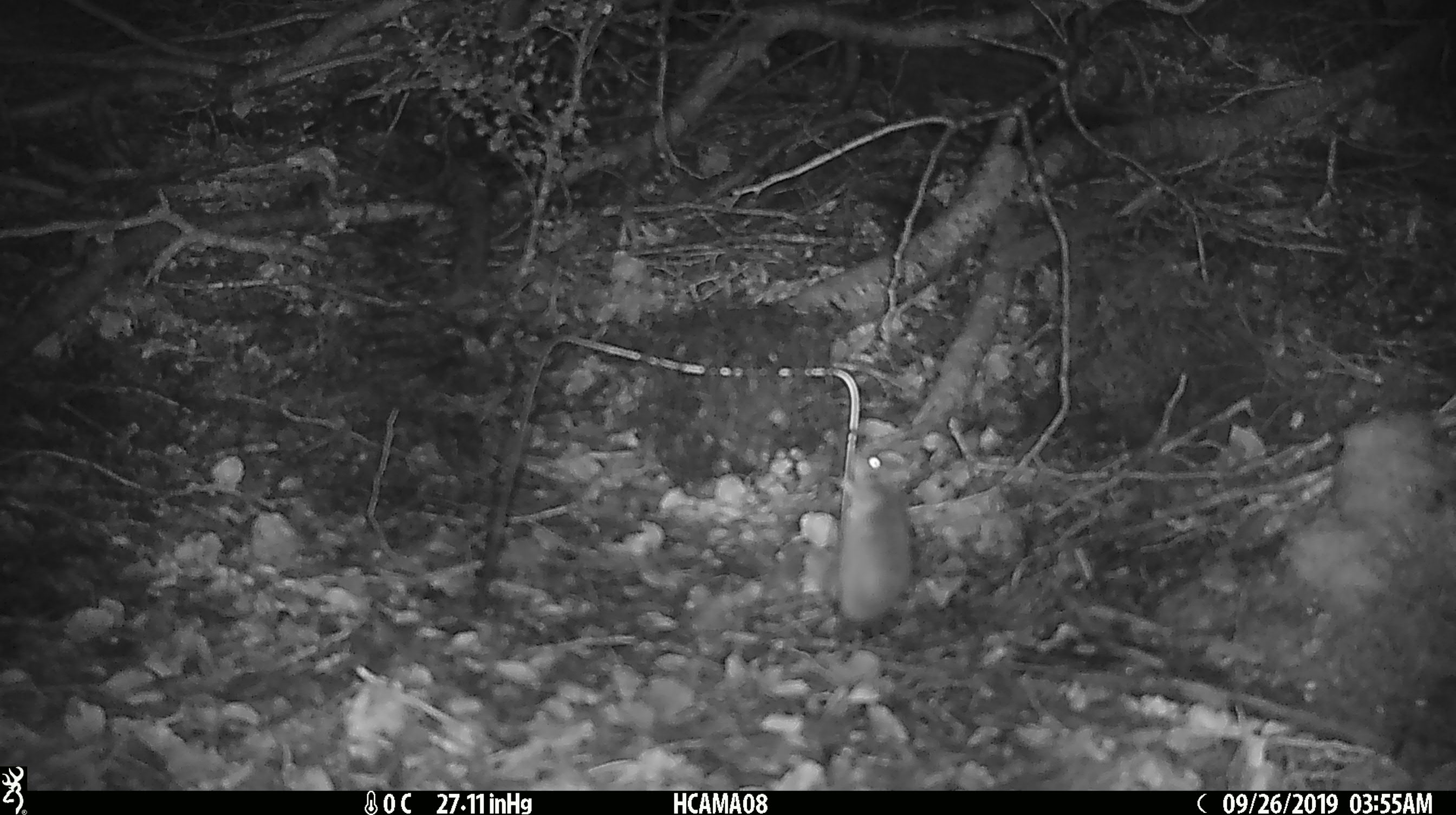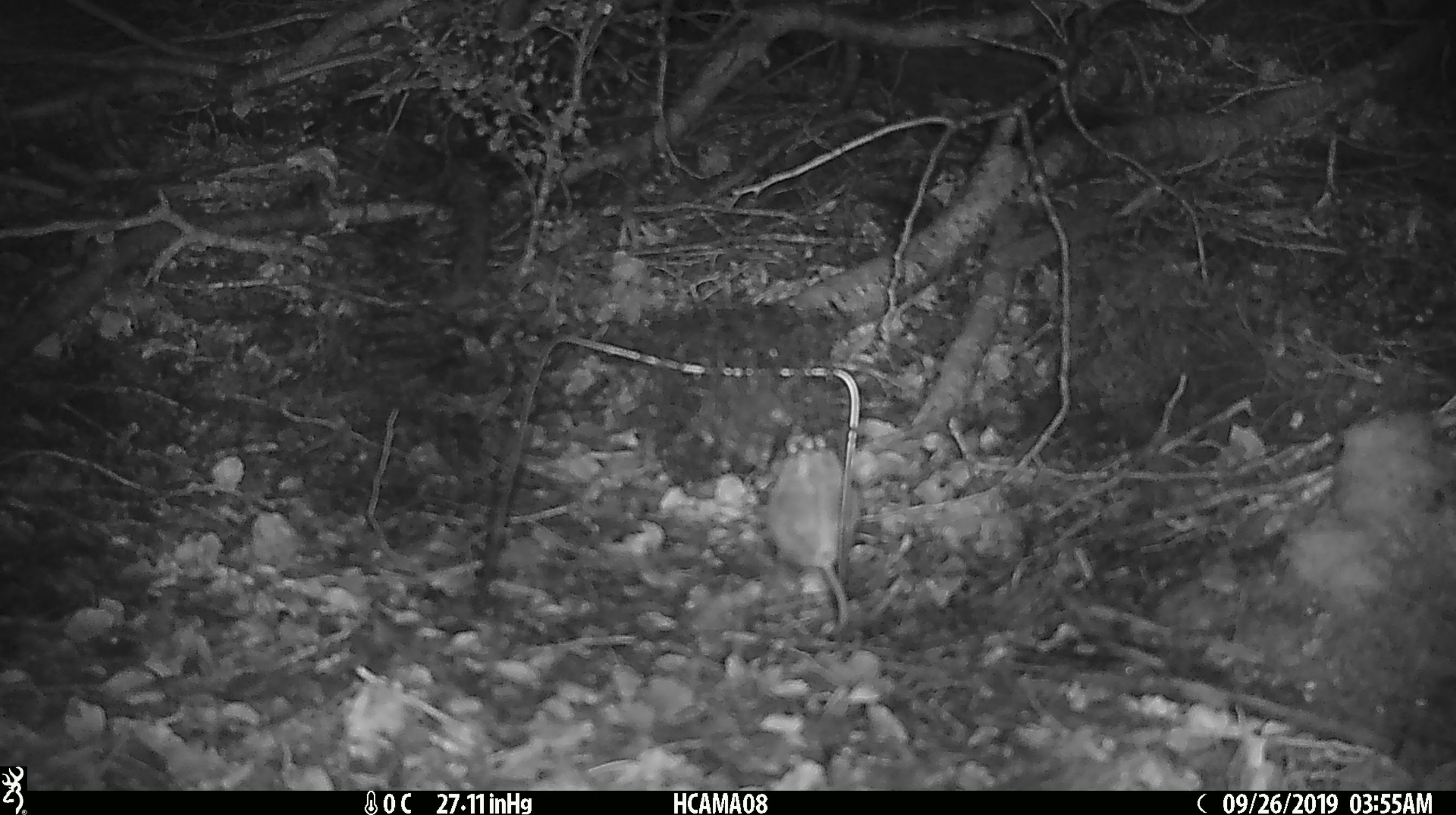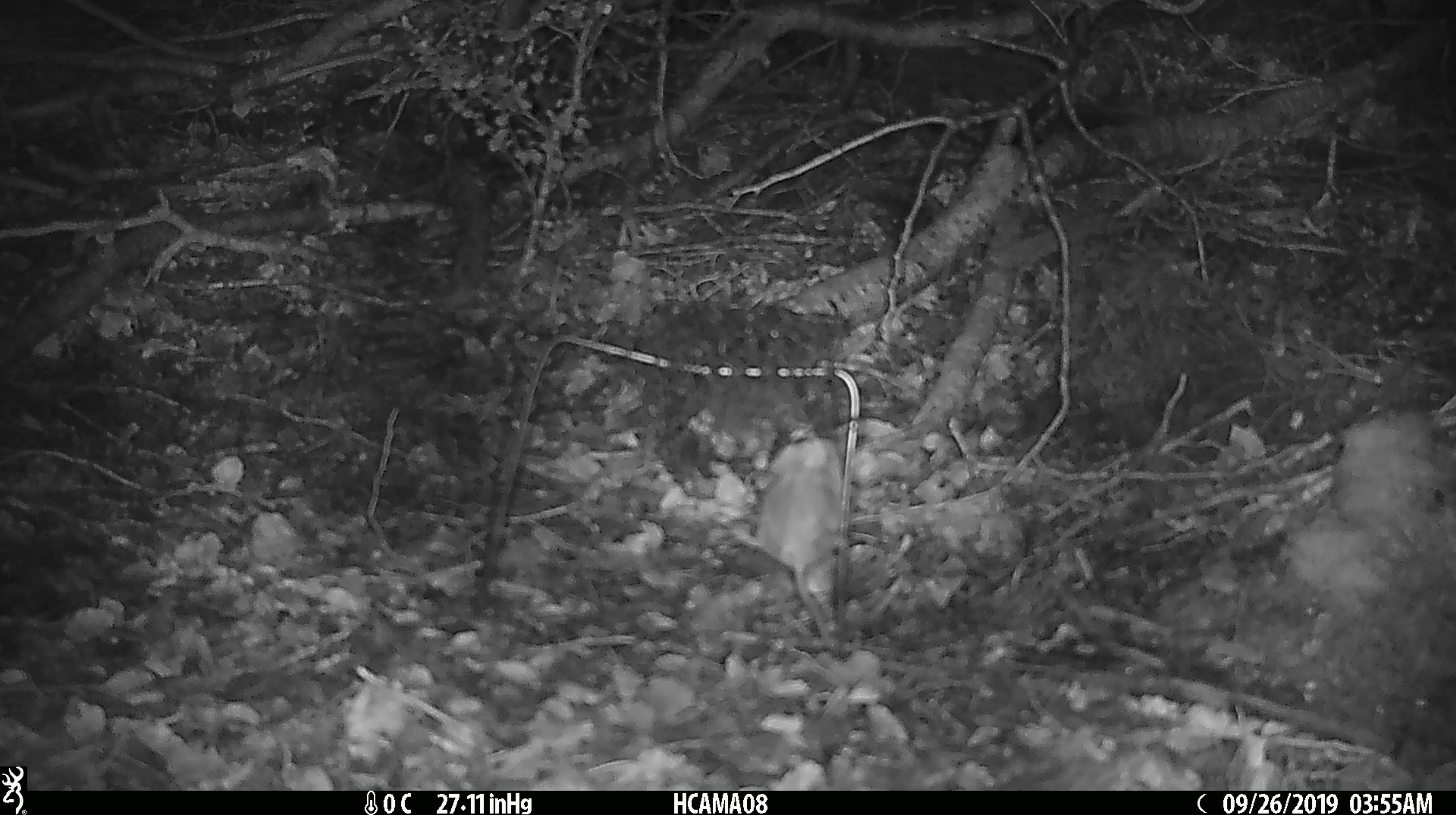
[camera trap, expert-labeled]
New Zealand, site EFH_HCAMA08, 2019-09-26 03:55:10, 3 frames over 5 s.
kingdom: Animalia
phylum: Chordata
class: Mammalia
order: Rodentia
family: Muridae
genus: Mus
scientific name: Mus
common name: mouse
Mouse (Mus).